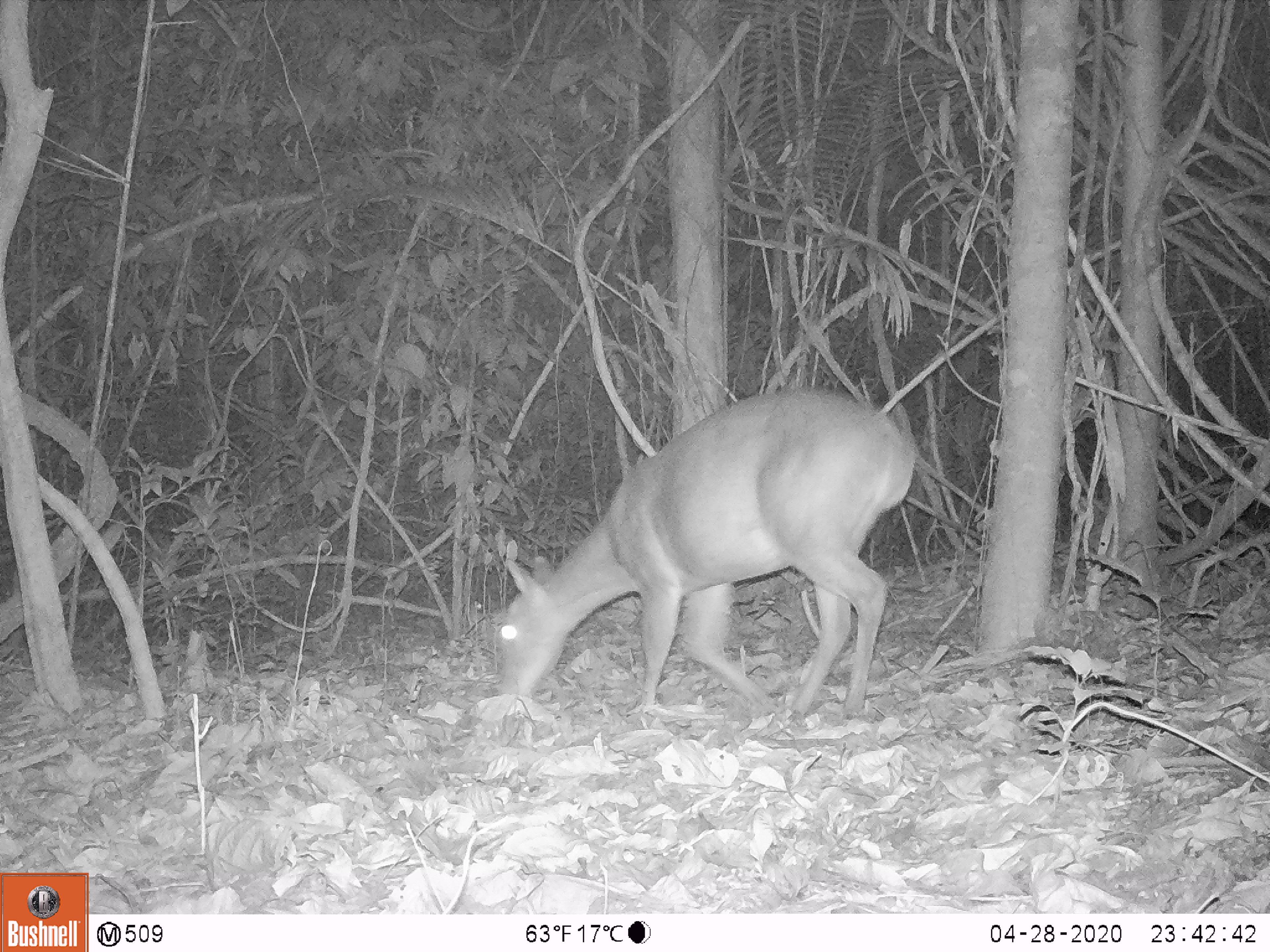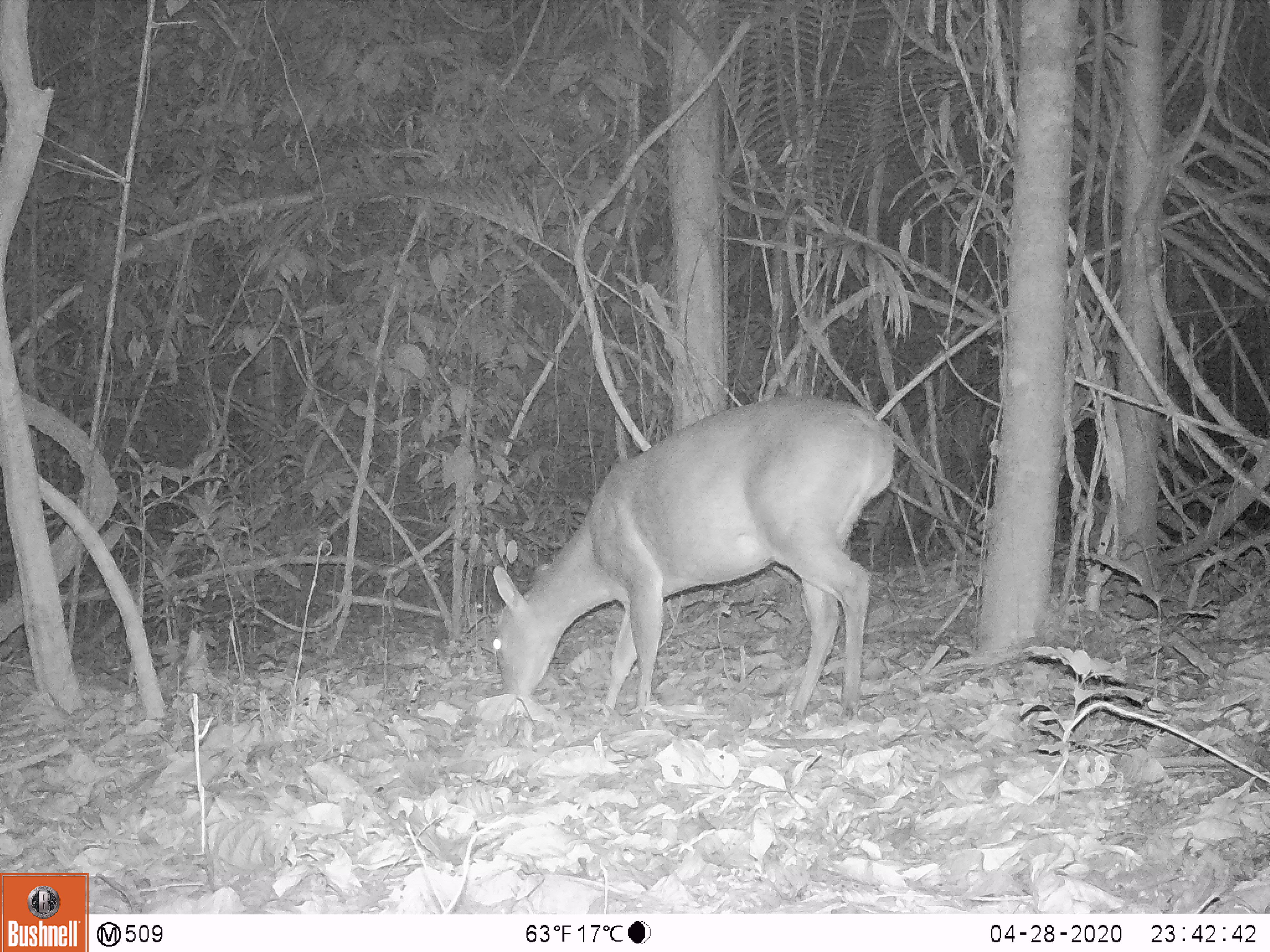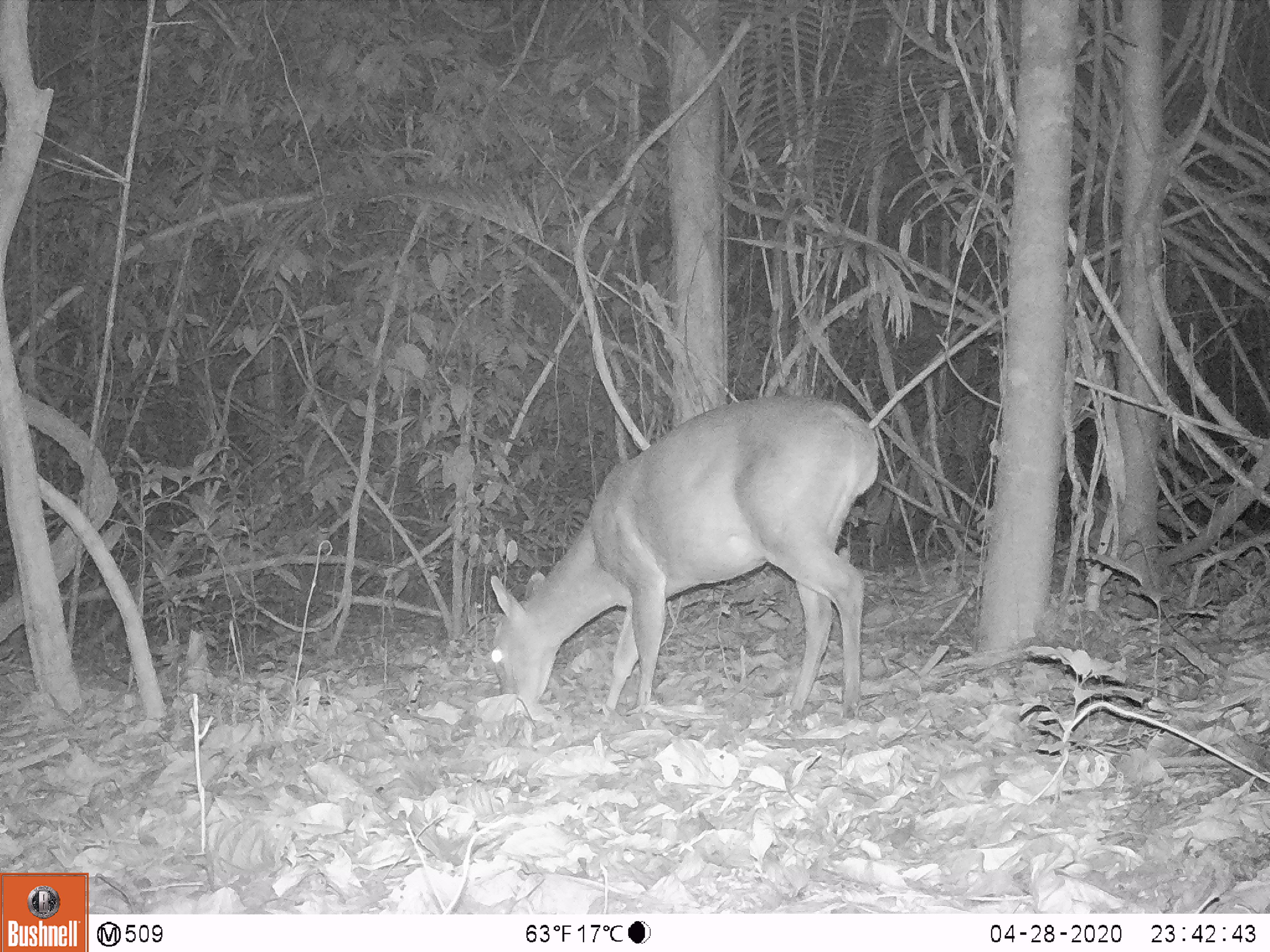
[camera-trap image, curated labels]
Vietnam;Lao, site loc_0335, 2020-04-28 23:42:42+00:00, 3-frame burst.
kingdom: Animalia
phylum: Chordata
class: Mammalia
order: Artiodactyla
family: Cervidae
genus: Muntiacus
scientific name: Muntiacus vuquangensis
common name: large-antlered muntjac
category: large antlered muntjac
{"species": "large antlered muntjac (large-antlered muntjac) (Muntiacus vuquangensis)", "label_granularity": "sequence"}